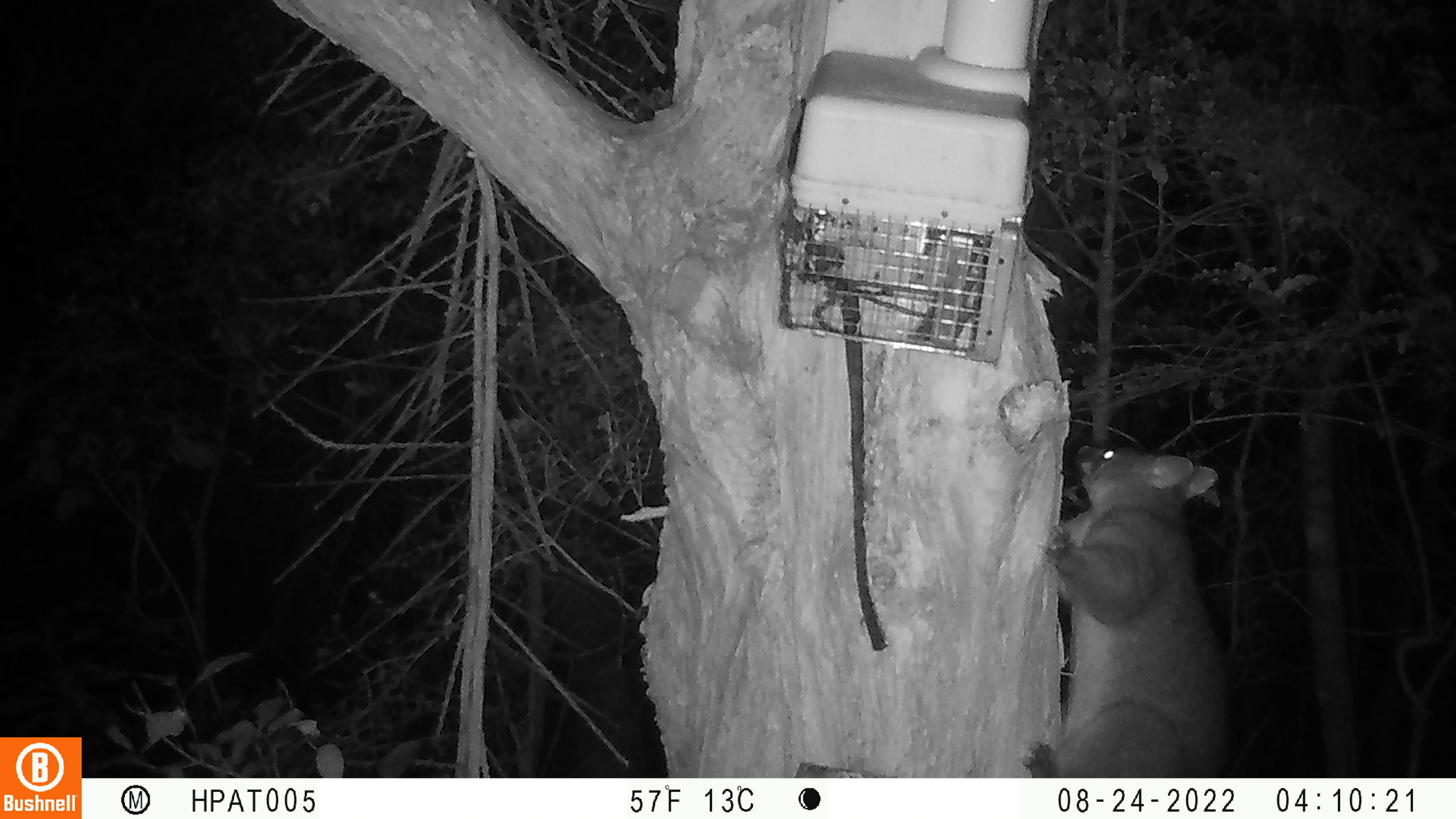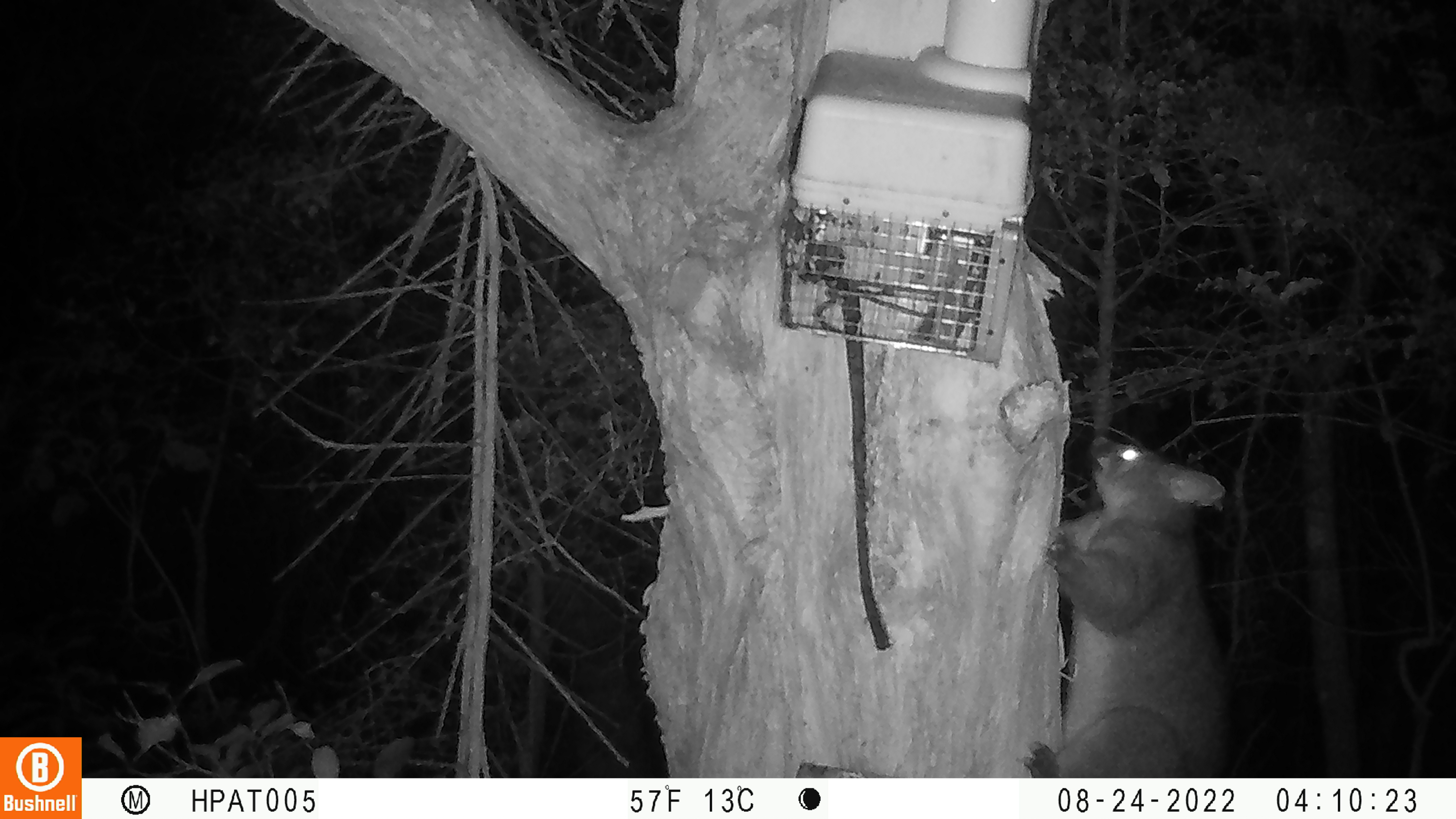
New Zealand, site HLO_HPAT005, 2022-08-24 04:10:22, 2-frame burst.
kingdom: Animalia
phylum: Chordata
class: Mammalia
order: Diprotodontia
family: Phalangeridae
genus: Trichosurus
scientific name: Trichosurus vulpecula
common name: common brushtail possum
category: possum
Possum (common brushtail possum) (Trichosurus vulpecula).